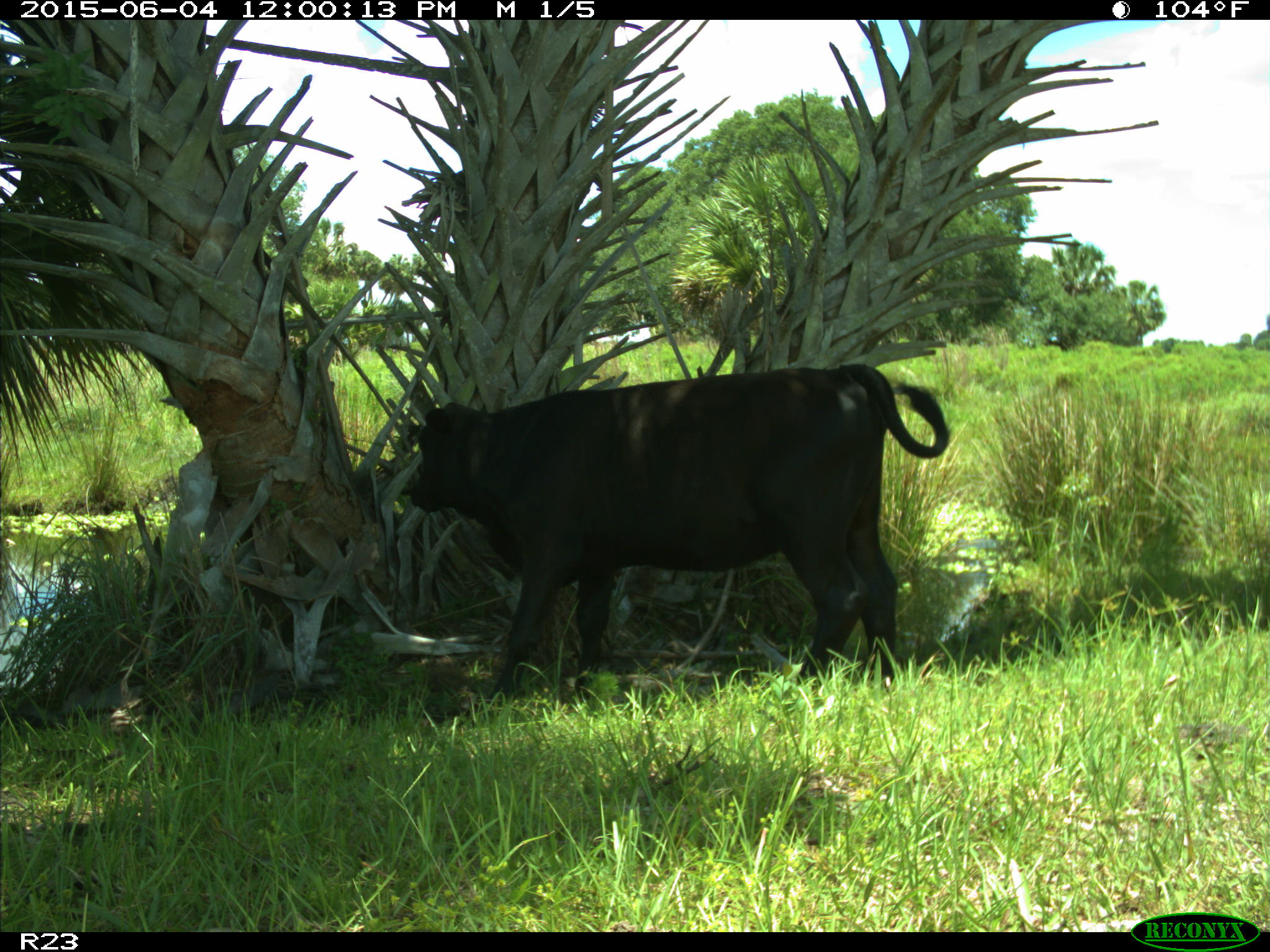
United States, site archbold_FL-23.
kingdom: Animalia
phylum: Chordata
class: Mammalia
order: Artiodactyla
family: Bovidae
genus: Bos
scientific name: Bos taurus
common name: domestic cow